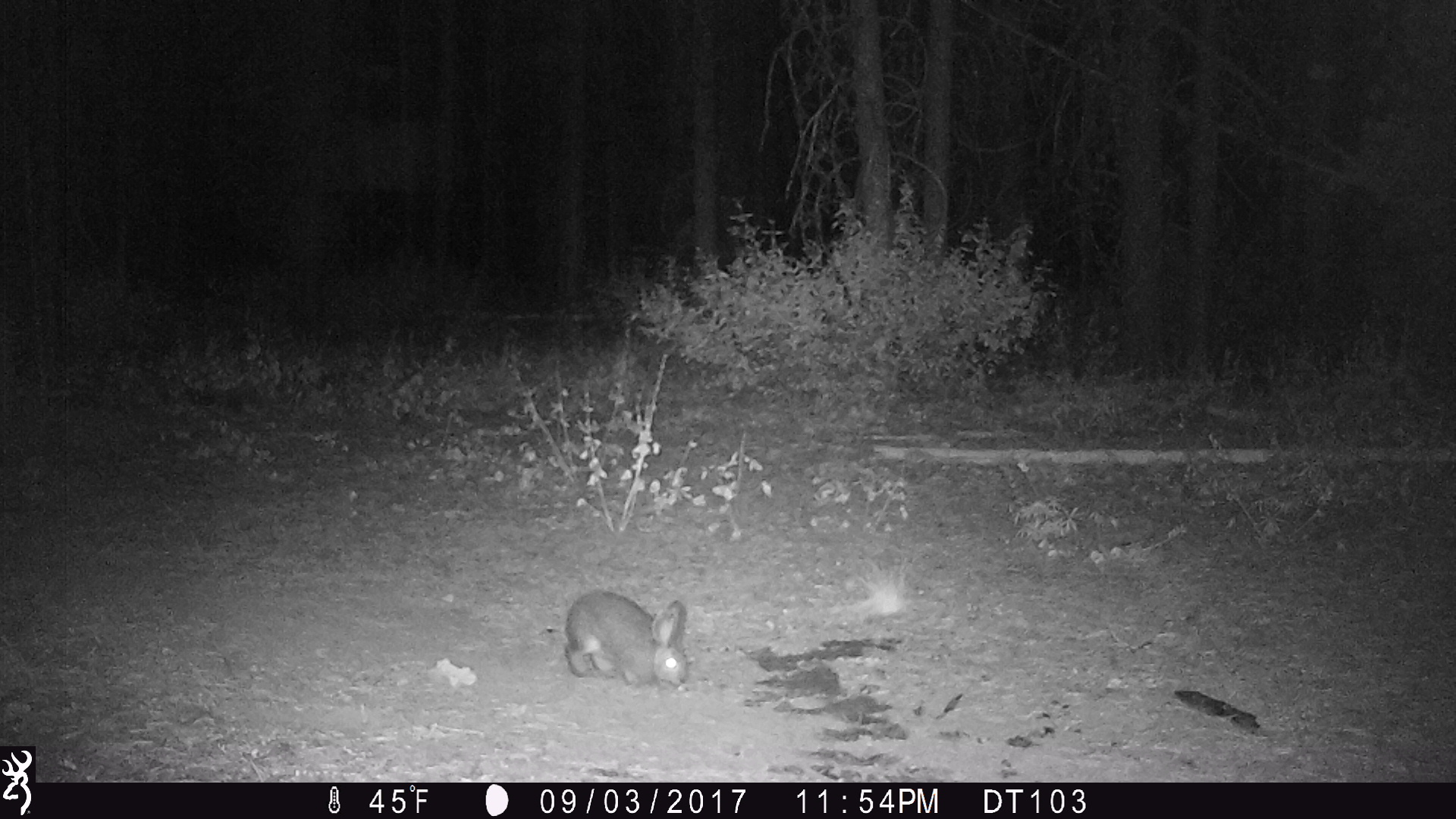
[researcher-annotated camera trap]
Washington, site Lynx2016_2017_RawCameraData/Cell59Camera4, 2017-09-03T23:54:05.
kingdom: Animalia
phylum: Chordata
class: Mammalia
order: Lagomorpha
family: Leporidae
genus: Lepus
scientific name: Lepus americanus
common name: snowshoe hare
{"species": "Lepus americanus (snowshoe hare)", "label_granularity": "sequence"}